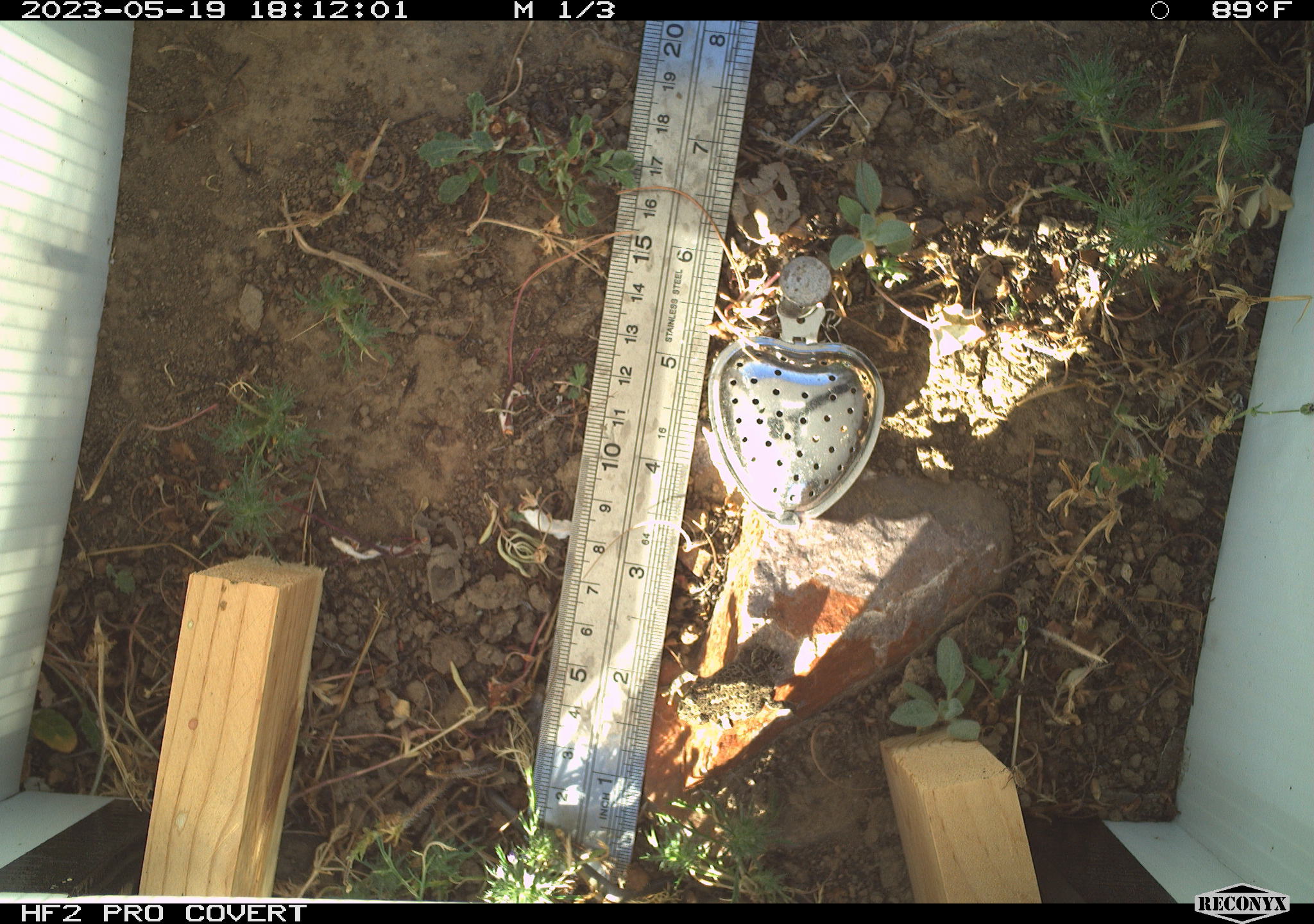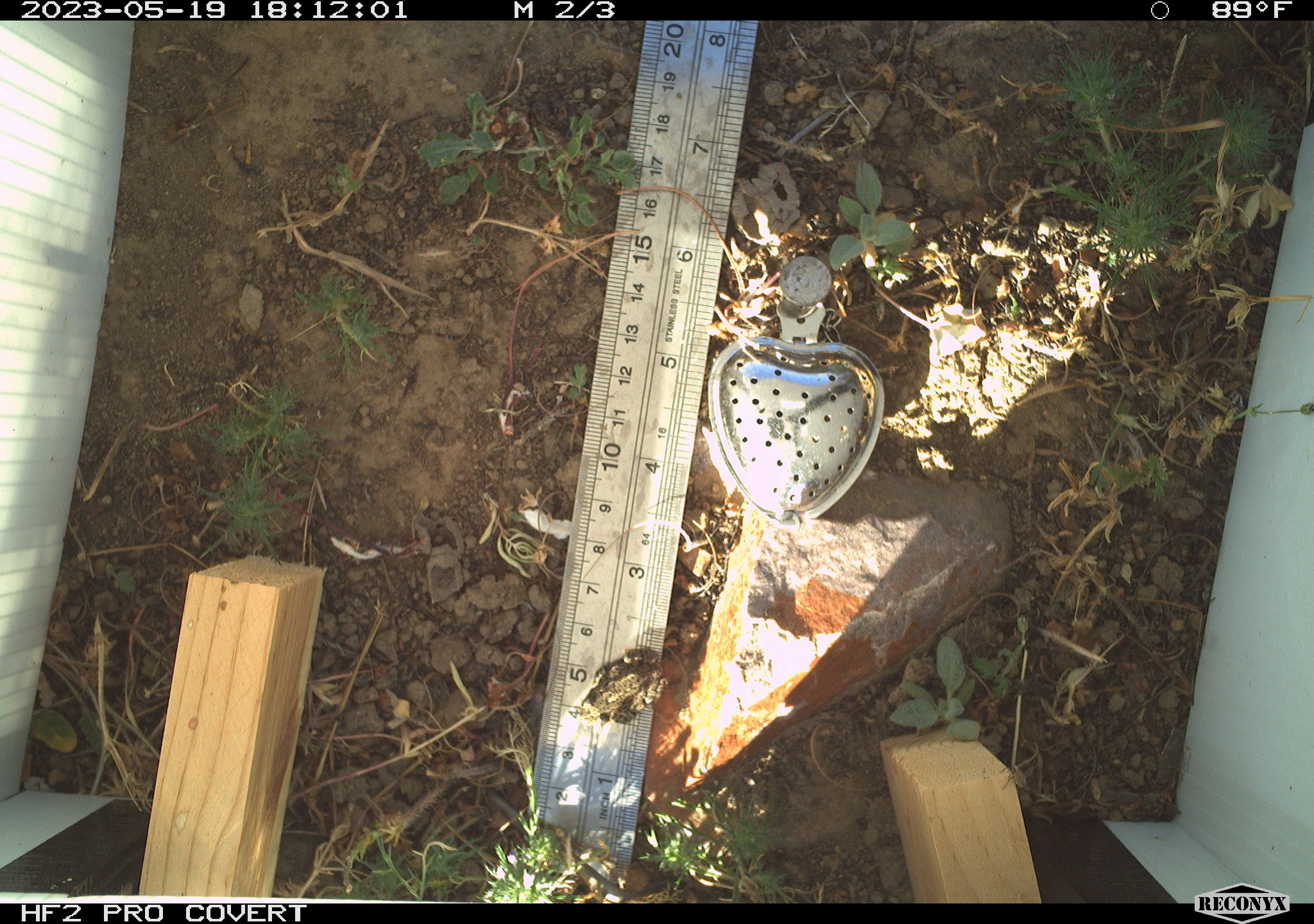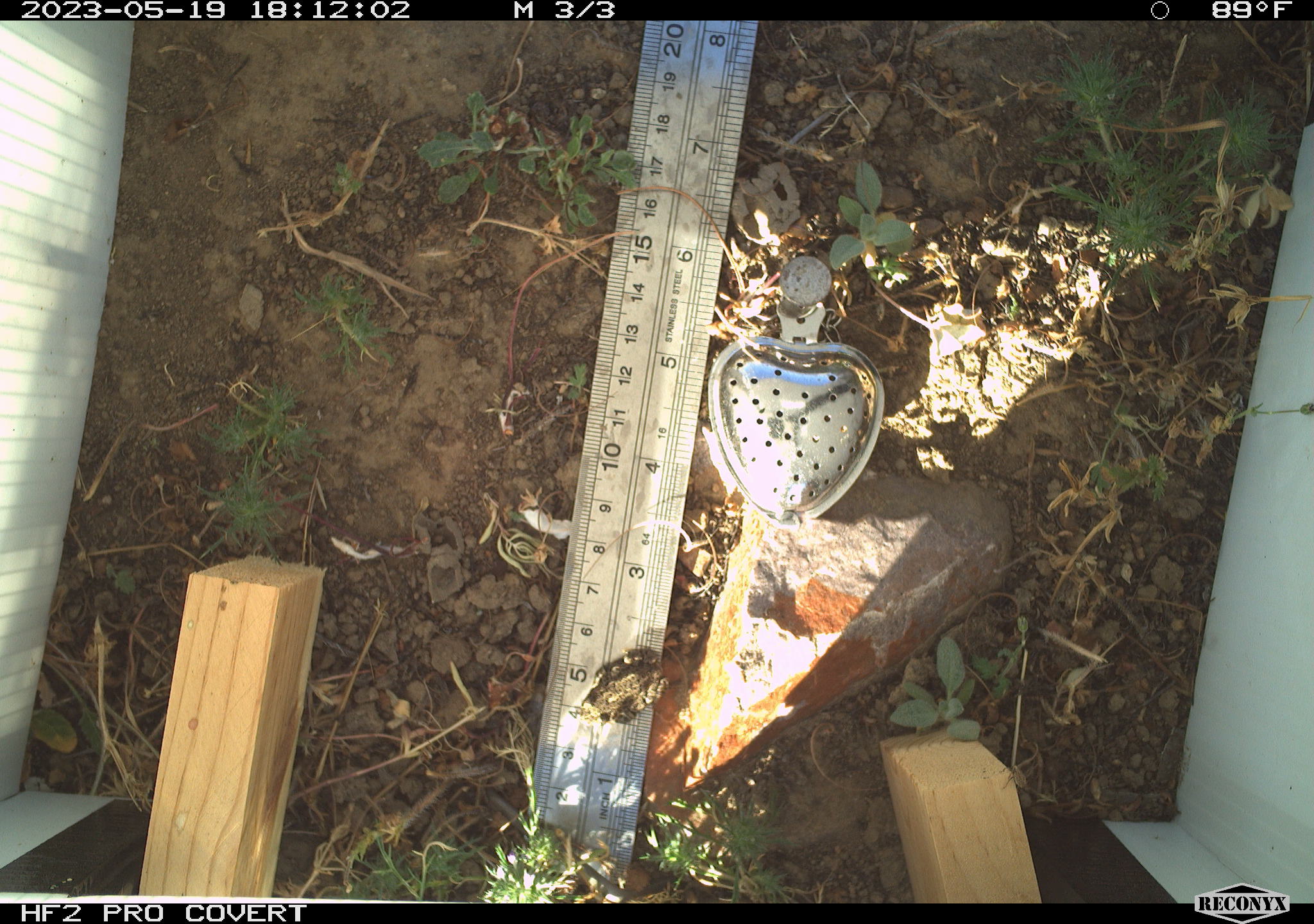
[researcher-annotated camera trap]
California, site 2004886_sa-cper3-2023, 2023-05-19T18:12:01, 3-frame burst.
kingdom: Animalia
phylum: Chordata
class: Amphibia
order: Anura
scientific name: Anura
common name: frogs